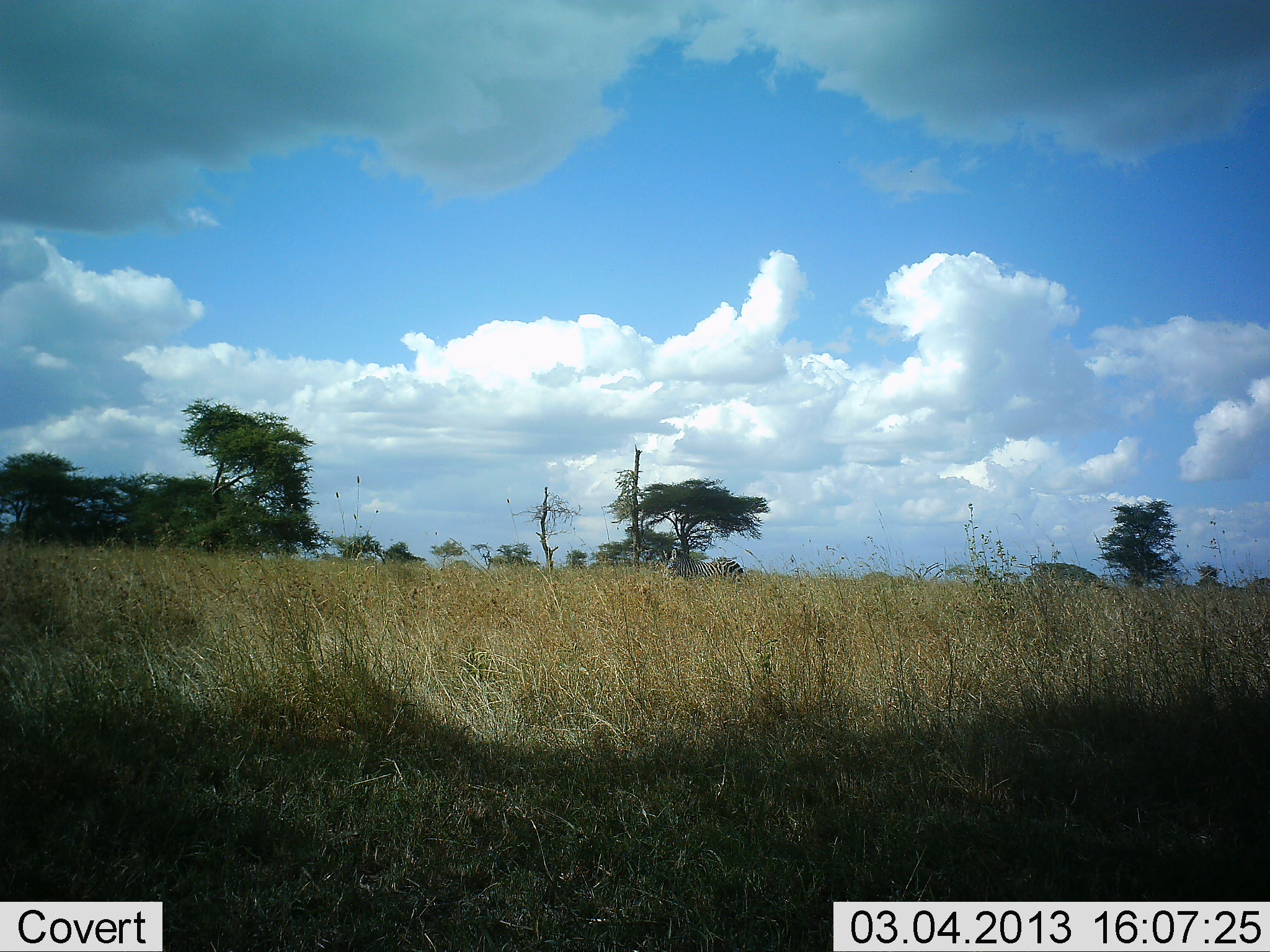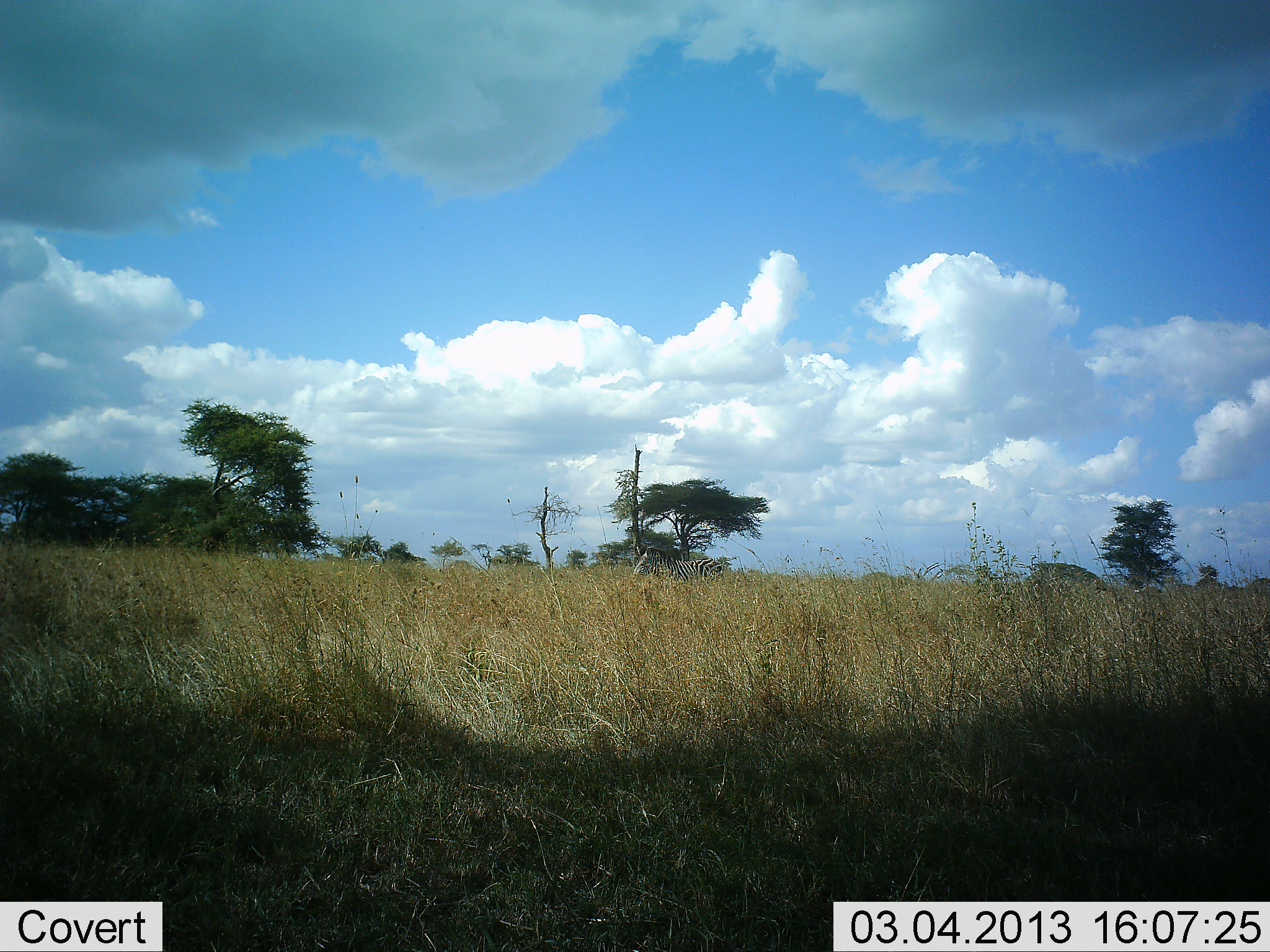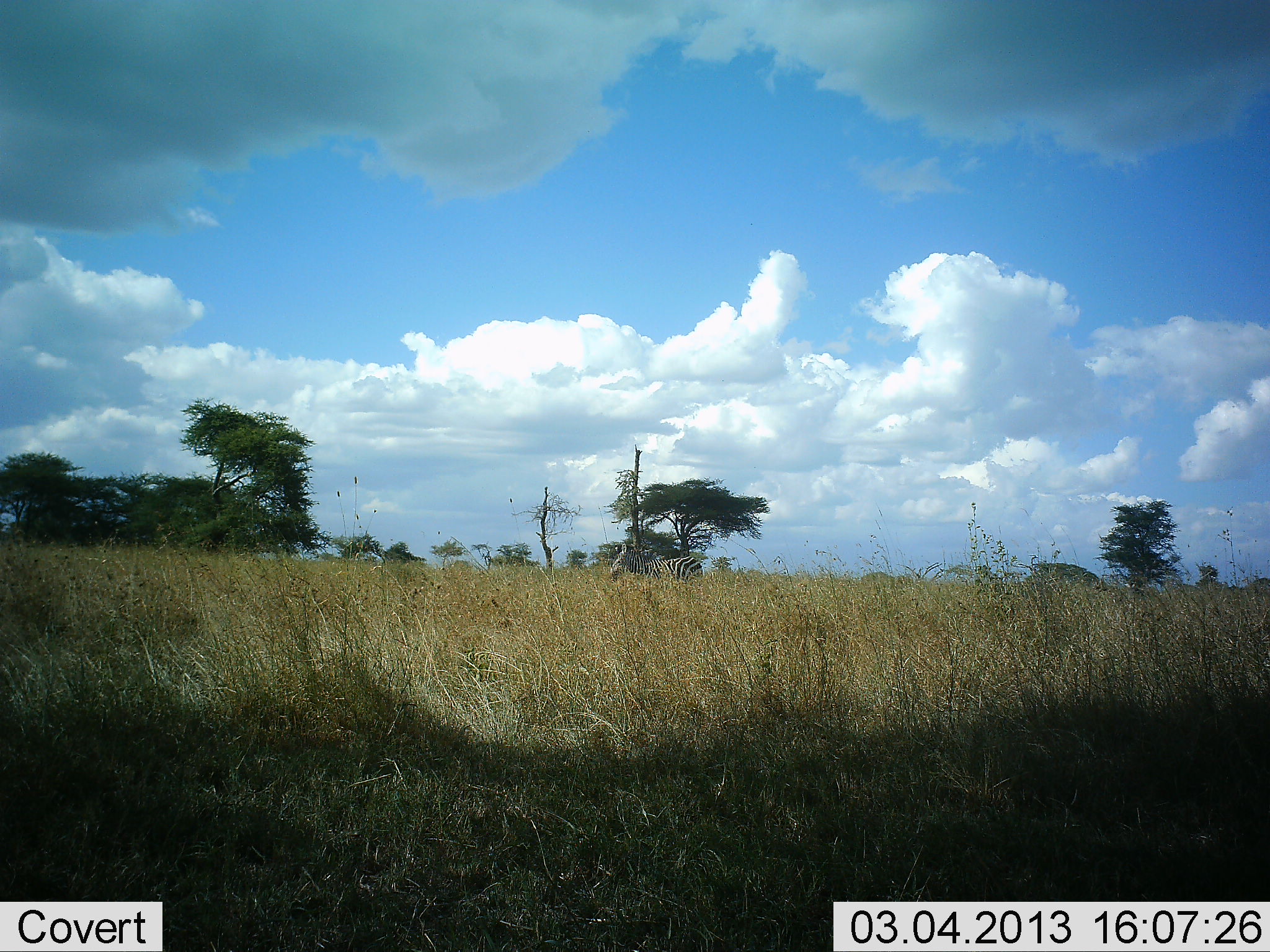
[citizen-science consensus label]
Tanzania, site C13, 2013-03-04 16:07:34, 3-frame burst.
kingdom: Animalia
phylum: Chordata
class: Mammalia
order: Perissodactyla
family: Equidae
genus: Equus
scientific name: Equus quagga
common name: plains zebra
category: zebra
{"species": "zebra (plains zebra) (Equus quagga)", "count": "1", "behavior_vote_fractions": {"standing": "11%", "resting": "0%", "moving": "94%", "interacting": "0%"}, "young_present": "0%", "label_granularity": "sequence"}